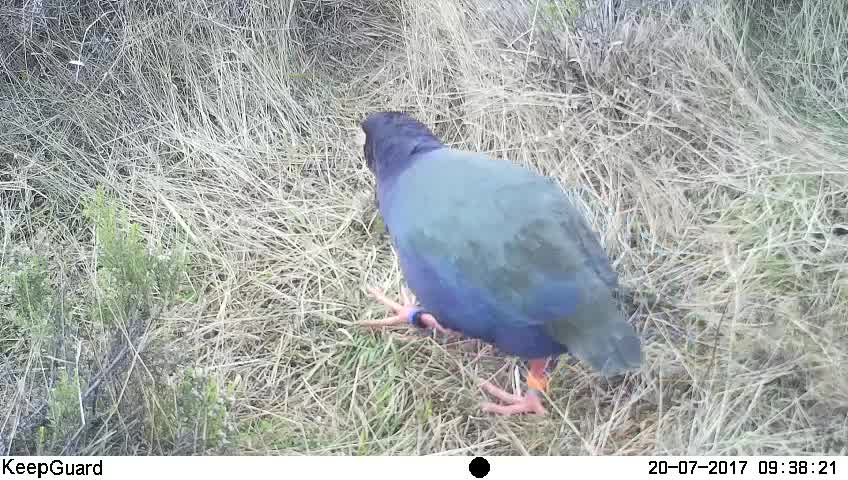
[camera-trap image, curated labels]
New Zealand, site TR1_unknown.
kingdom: Animalia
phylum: Chordata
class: Aves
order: Gruiformes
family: Rallidae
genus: Porphyrio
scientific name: Porphyrio mantelli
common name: takahe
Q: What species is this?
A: Takahe (Porphyrio mantelli).